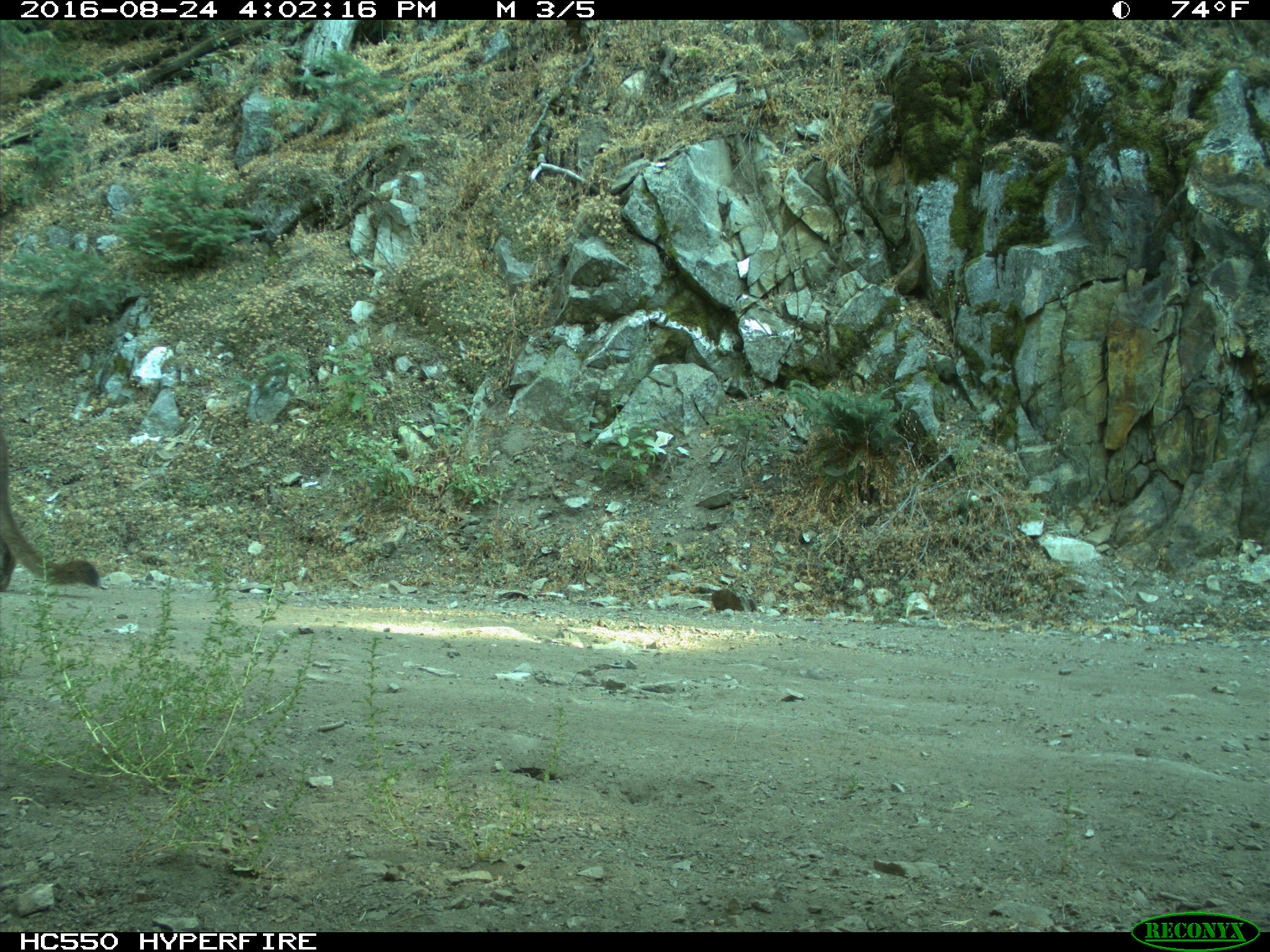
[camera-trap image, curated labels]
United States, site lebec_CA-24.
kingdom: Animalia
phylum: Chordata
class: Mammalia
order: Carnivora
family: Felidae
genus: Puma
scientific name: Puma concolor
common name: mountain lion